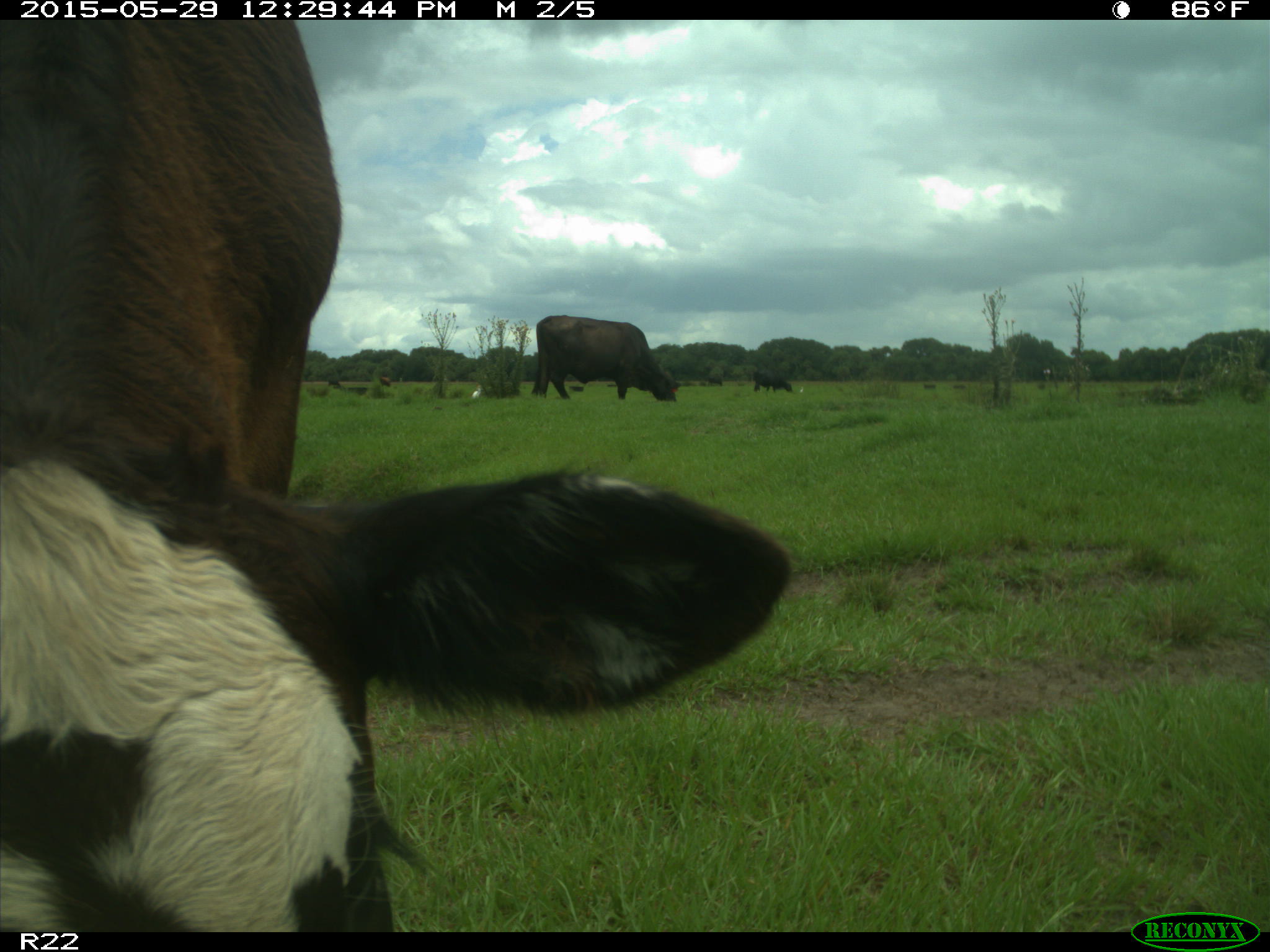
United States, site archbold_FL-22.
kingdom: Animalia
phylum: Chordata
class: Mammalia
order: Artiodactyla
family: Bovidae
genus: Bos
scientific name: Bos taurus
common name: domestic cow